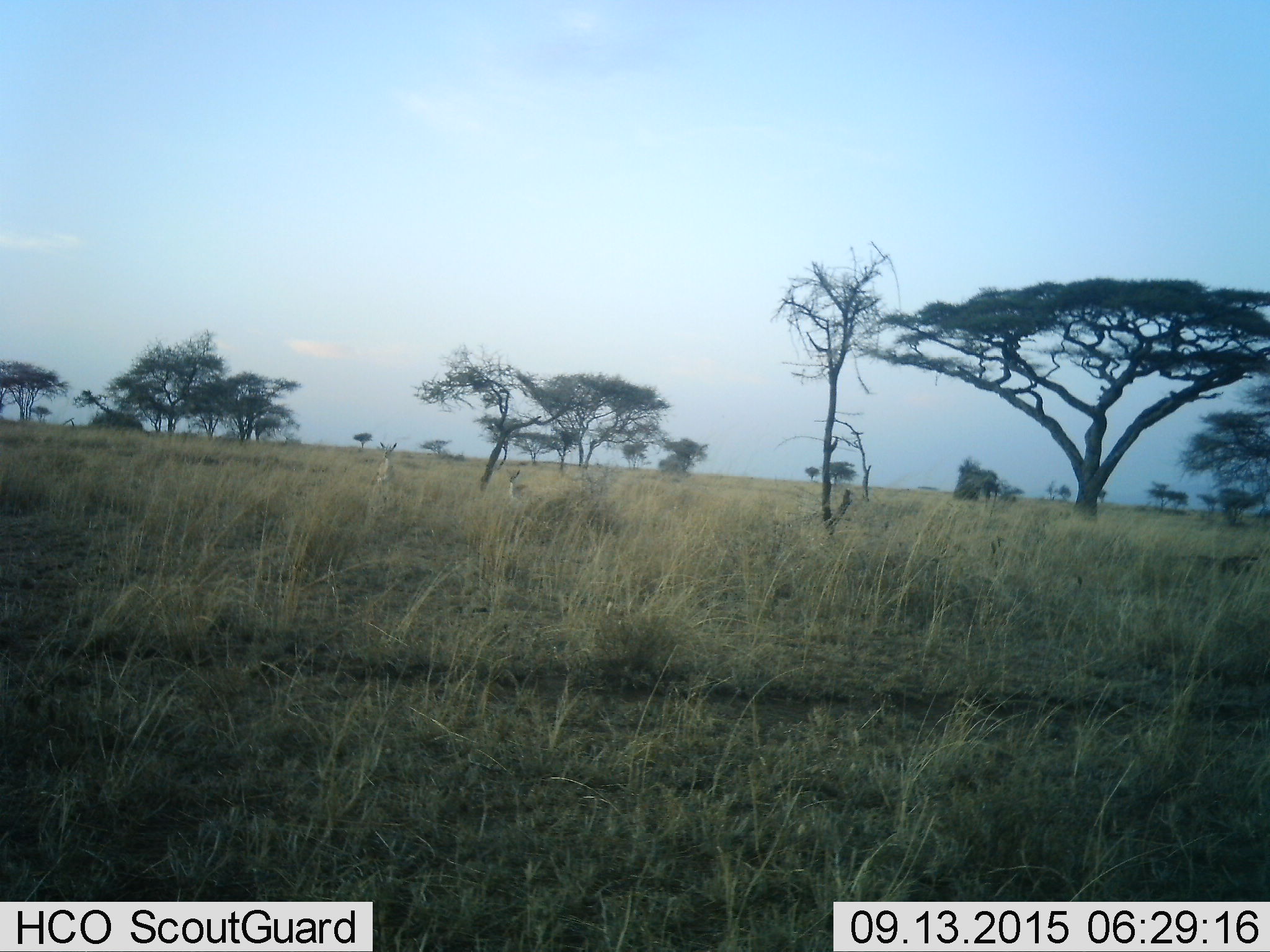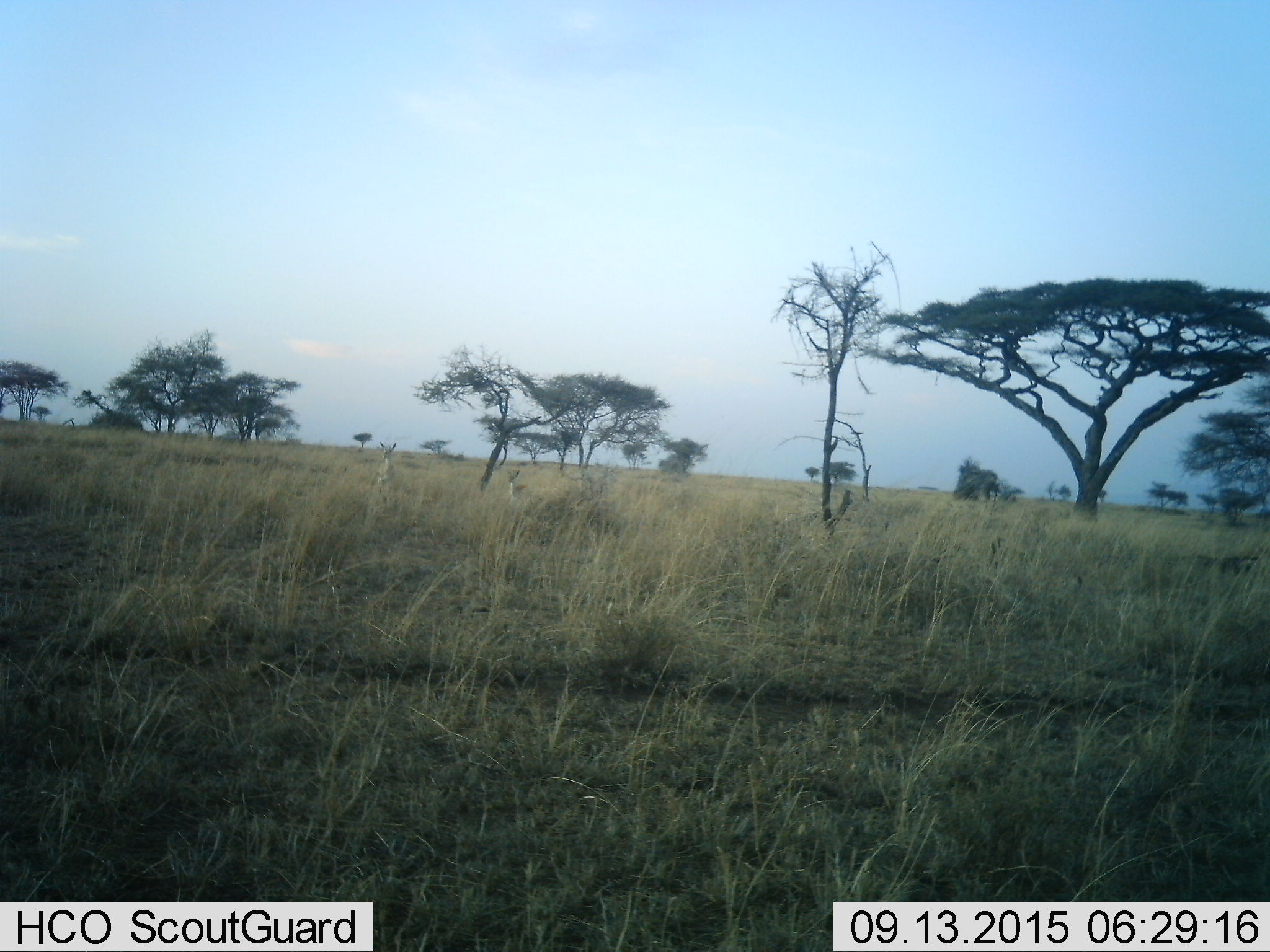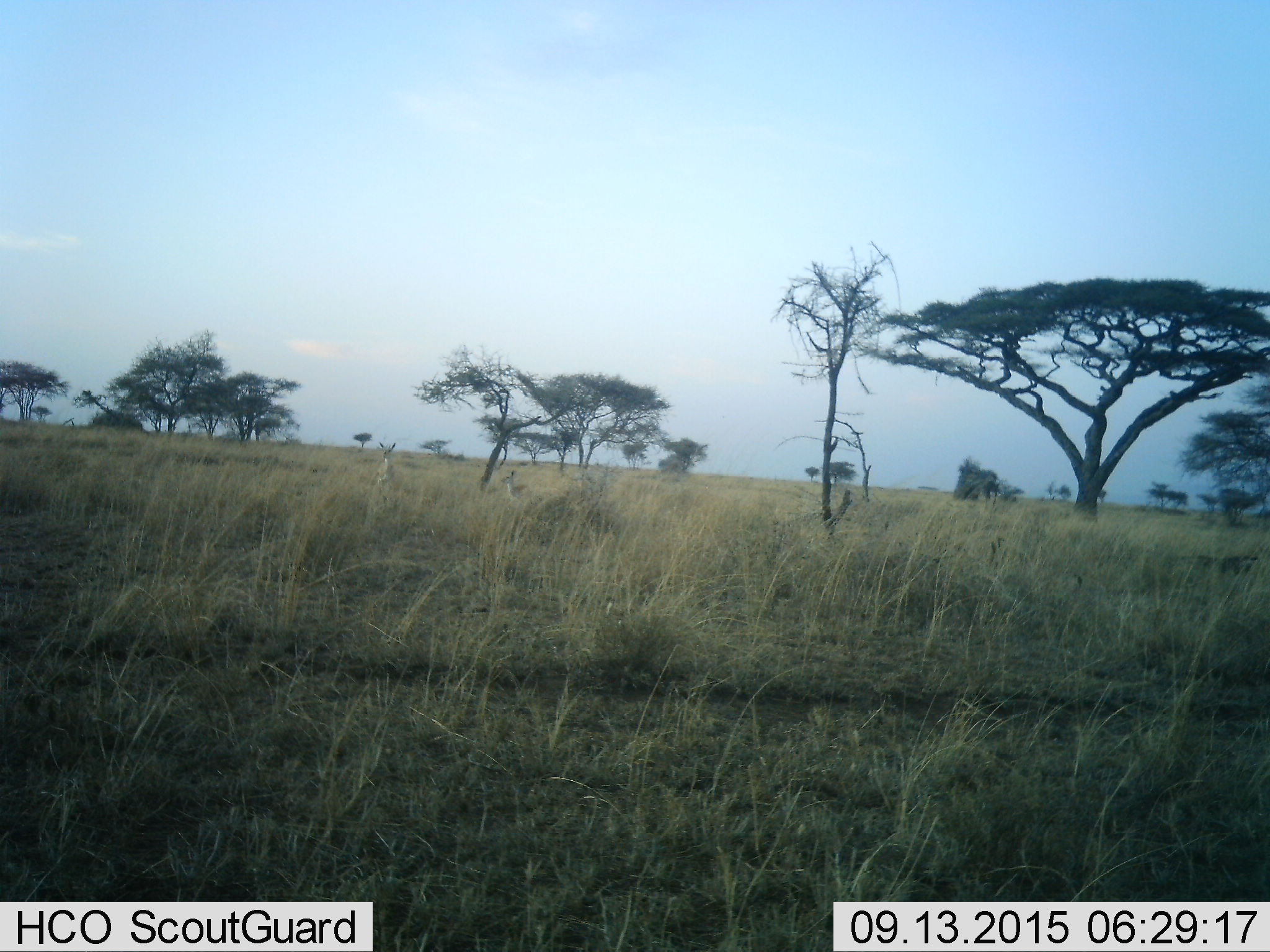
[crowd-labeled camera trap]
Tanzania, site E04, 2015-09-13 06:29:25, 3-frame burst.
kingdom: Animalia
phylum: Chordata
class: Mammalia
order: Artiodactyla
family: Bovidae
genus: Eudorcas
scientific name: Eudorcas thomsonii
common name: thomson's gazelle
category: gazellethomsons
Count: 2.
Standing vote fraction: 100%.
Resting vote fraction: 0%.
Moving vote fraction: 0%.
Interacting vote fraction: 0%.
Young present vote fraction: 25%.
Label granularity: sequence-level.